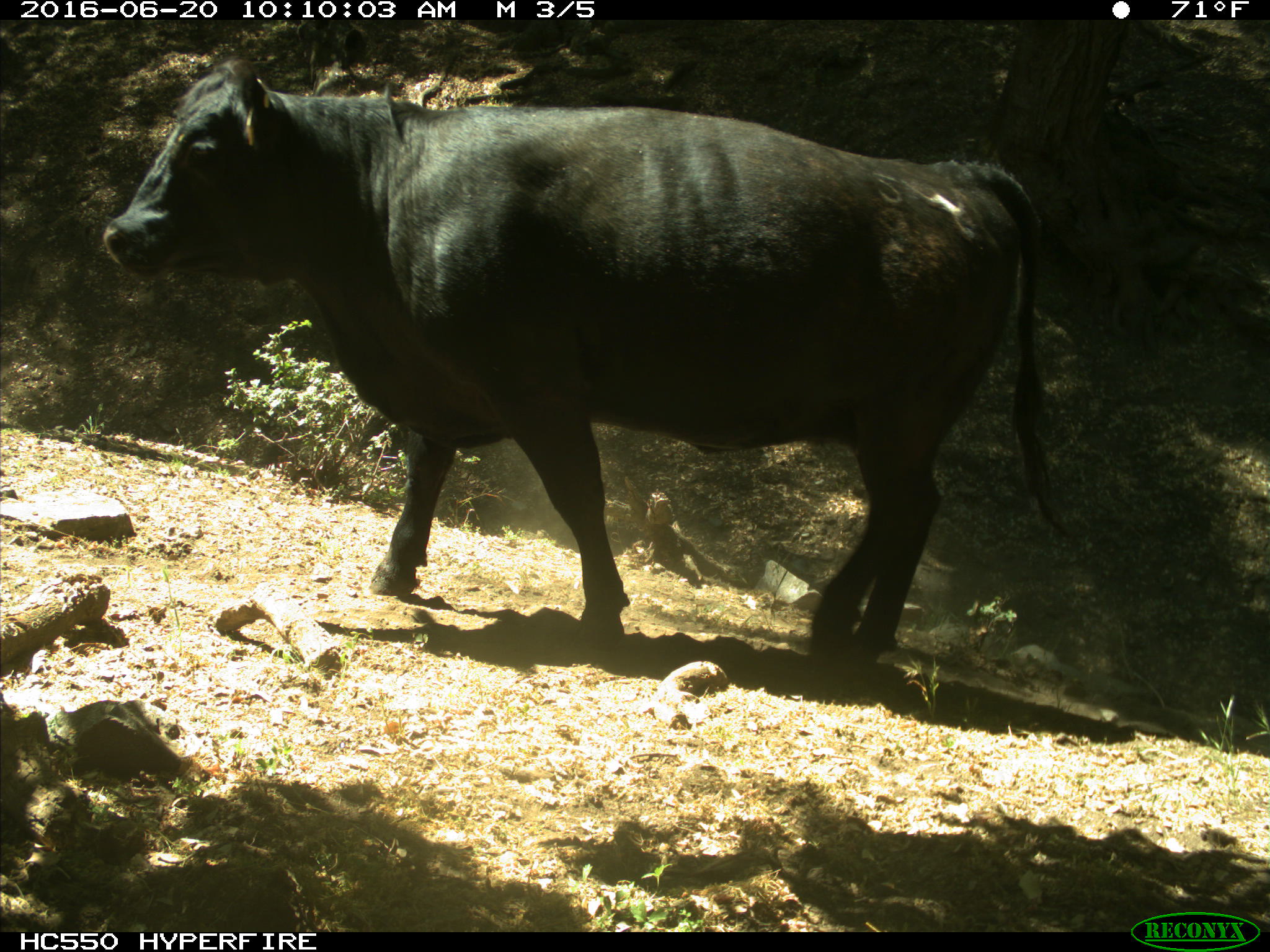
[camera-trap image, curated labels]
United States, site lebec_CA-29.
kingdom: Animalia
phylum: Chordata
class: Mammalia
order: Artiodactyla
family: Bovidae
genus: Bos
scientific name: Bos taurus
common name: domestic cow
Bos taurus (domestic cow).